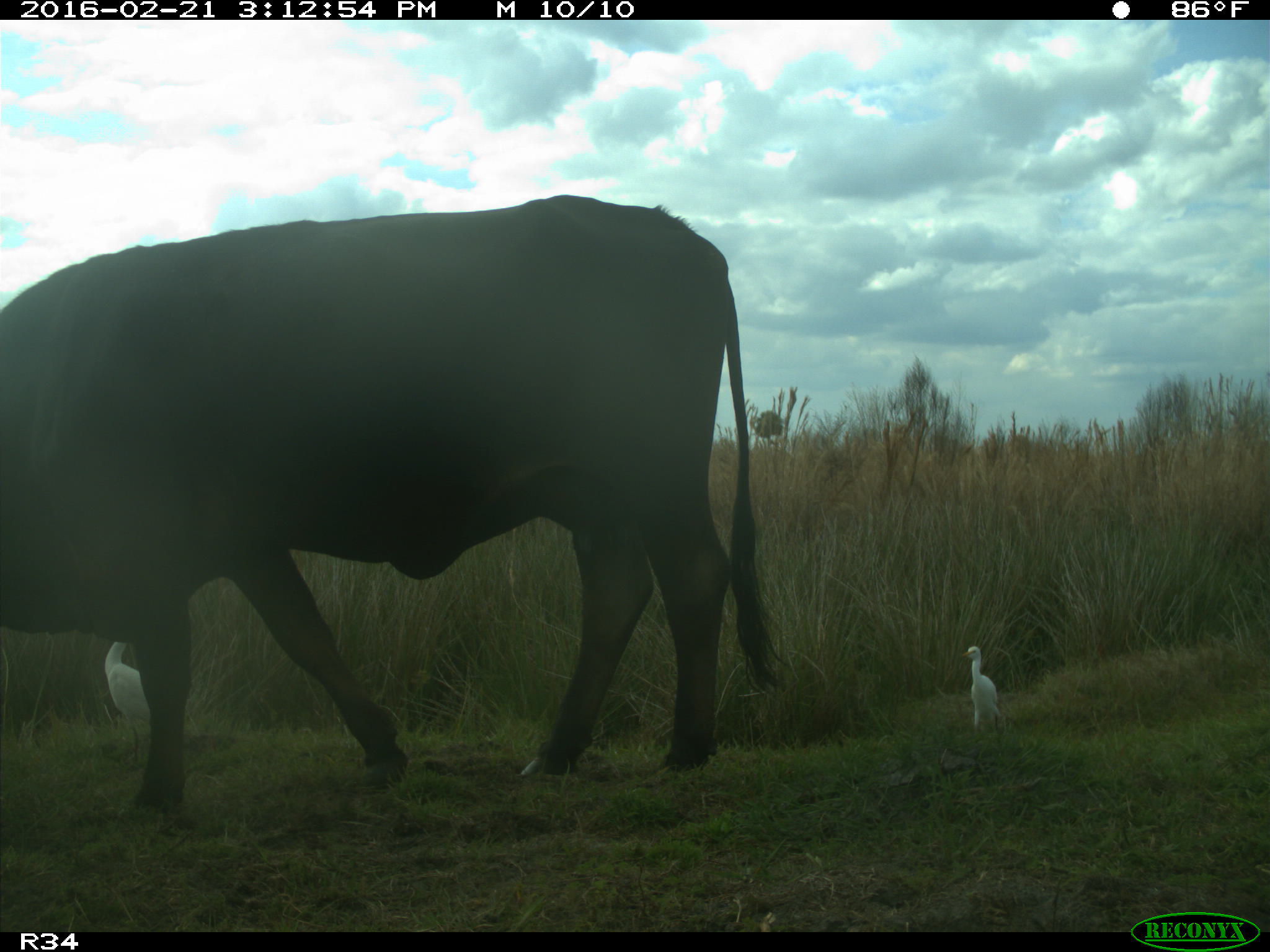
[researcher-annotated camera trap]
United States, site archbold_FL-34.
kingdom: Animalia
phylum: Chordata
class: Mammalia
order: Artiodactyla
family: Bovidae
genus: Bos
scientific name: Bos taurus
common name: domestic cow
Bos taurus (domestic cow).